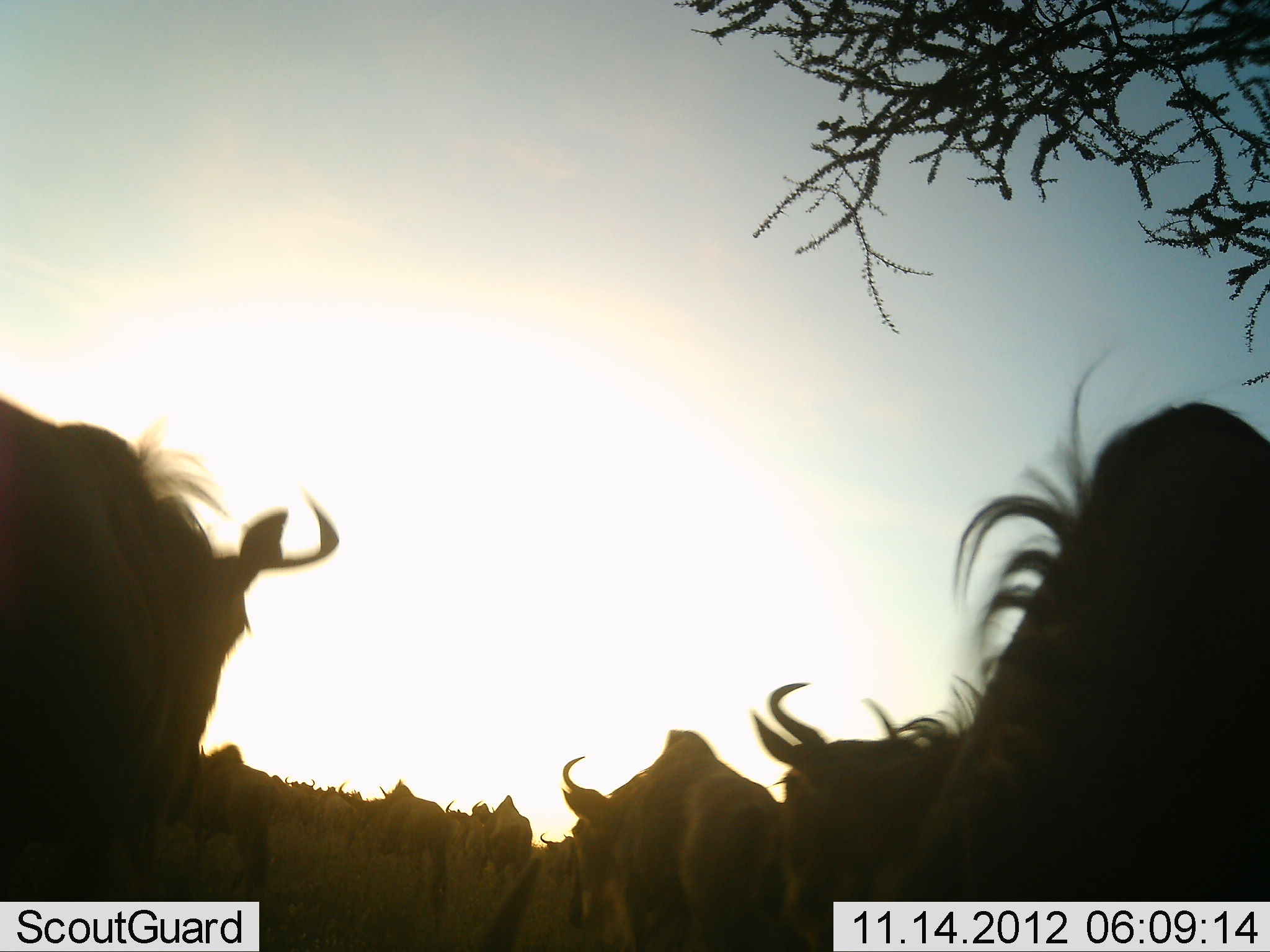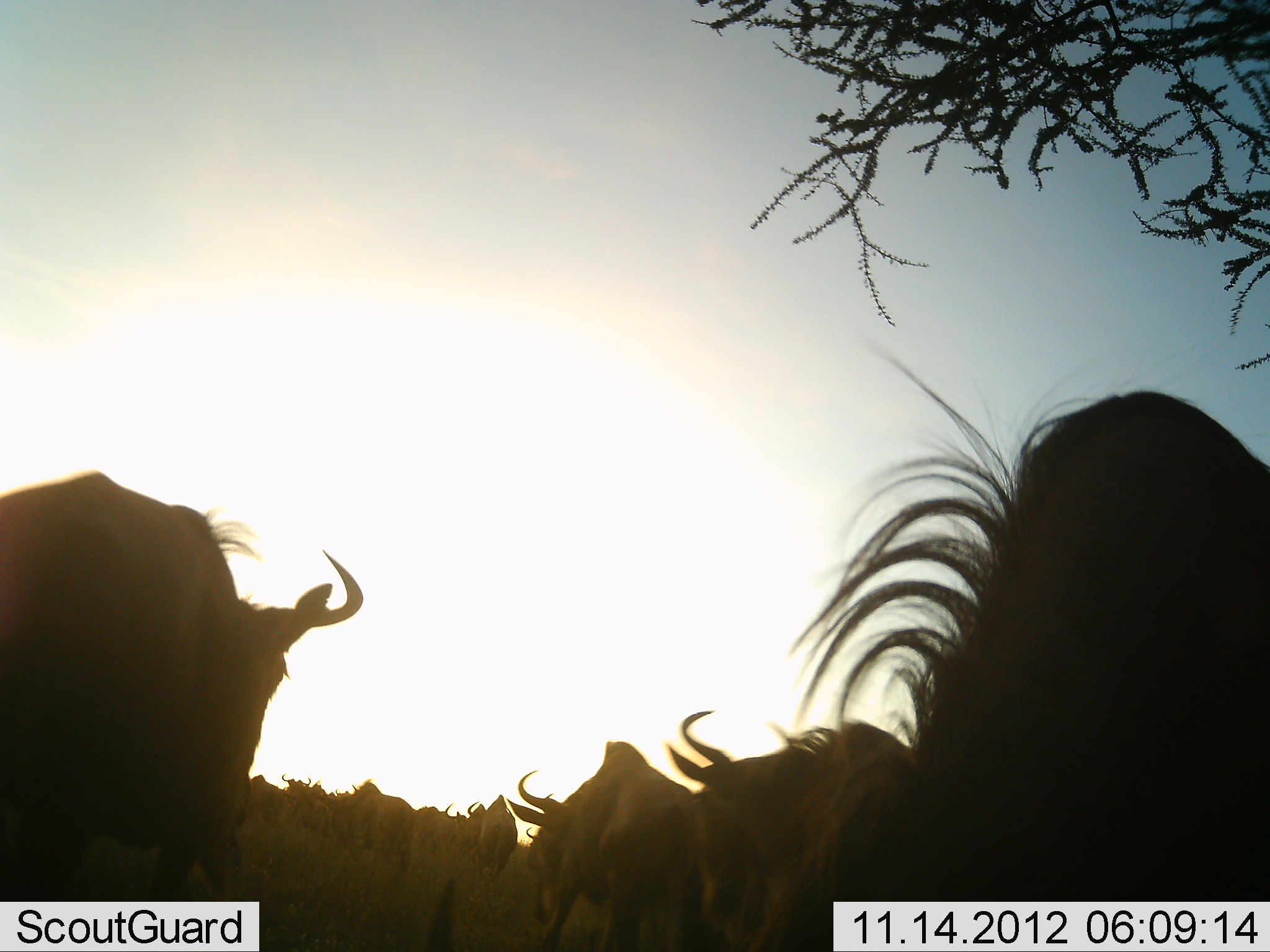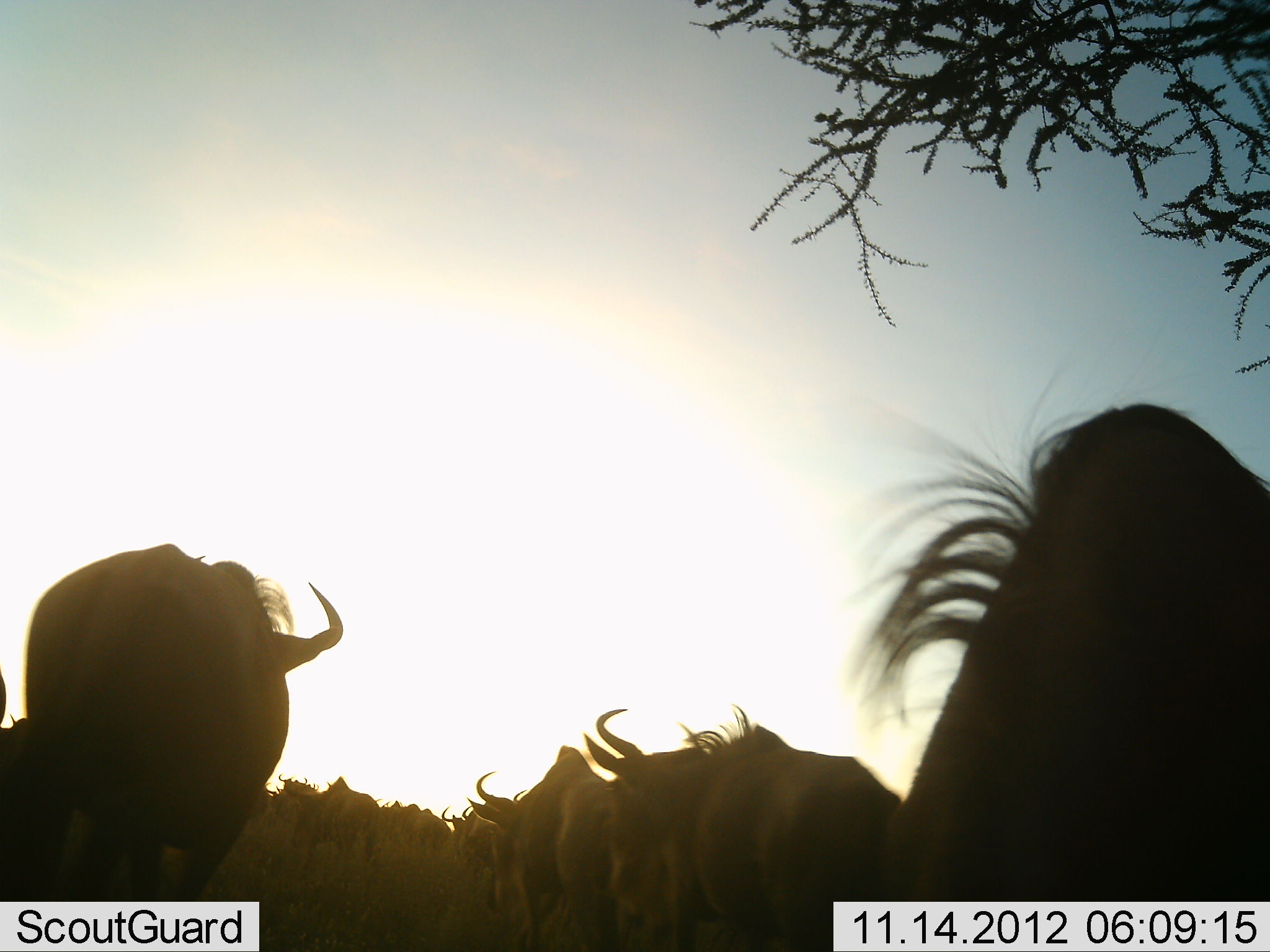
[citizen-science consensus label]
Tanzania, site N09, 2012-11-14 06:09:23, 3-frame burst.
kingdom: Animalia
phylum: Chordata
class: Mammalia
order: Artiodactyla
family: Bovidae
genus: Connochaetes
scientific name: Connochaetes taurinus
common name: blue wildebeest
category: wildebeest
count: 11-50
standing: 30%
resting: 10%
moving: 80%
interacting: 0%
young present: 0%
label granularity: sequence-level